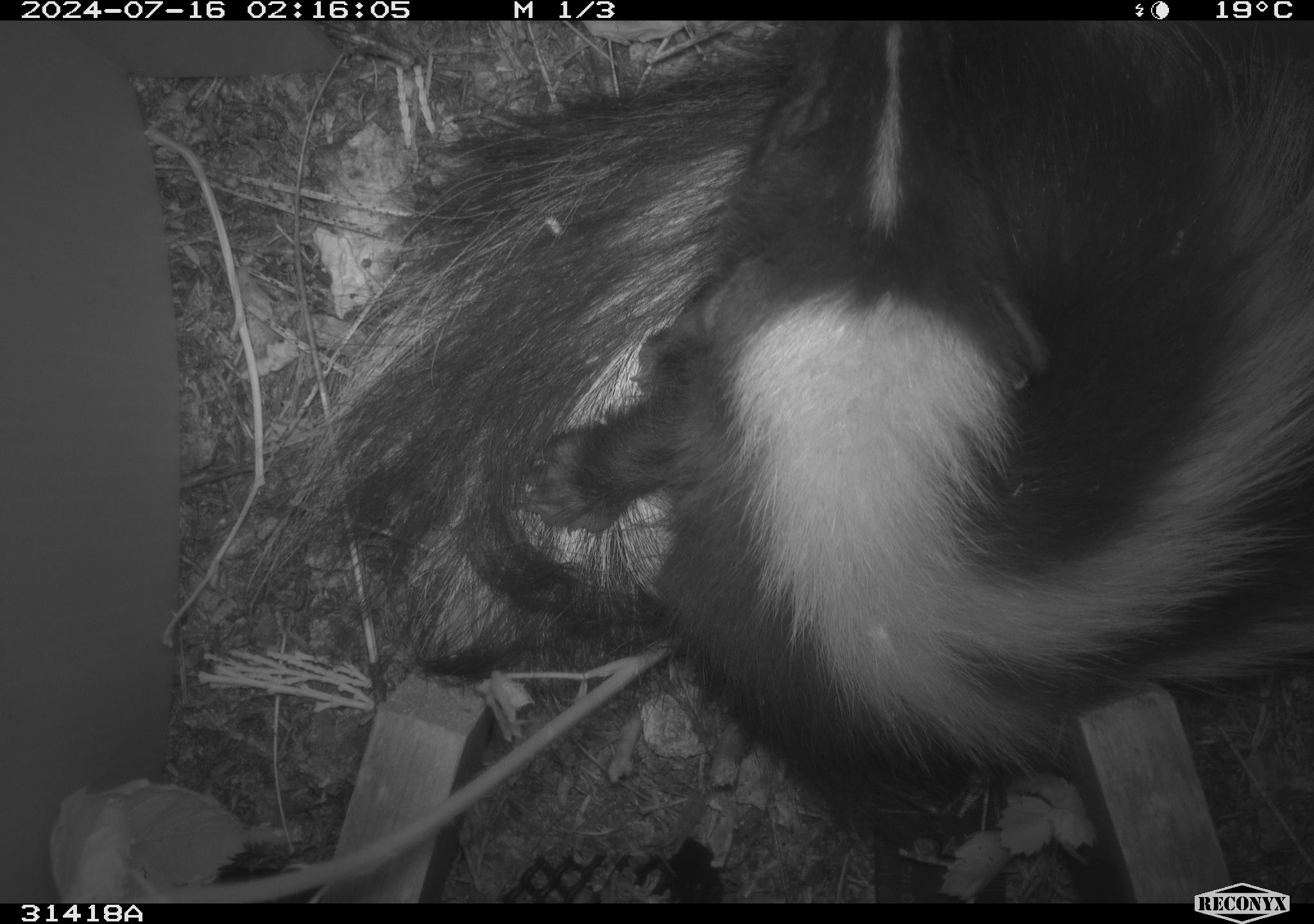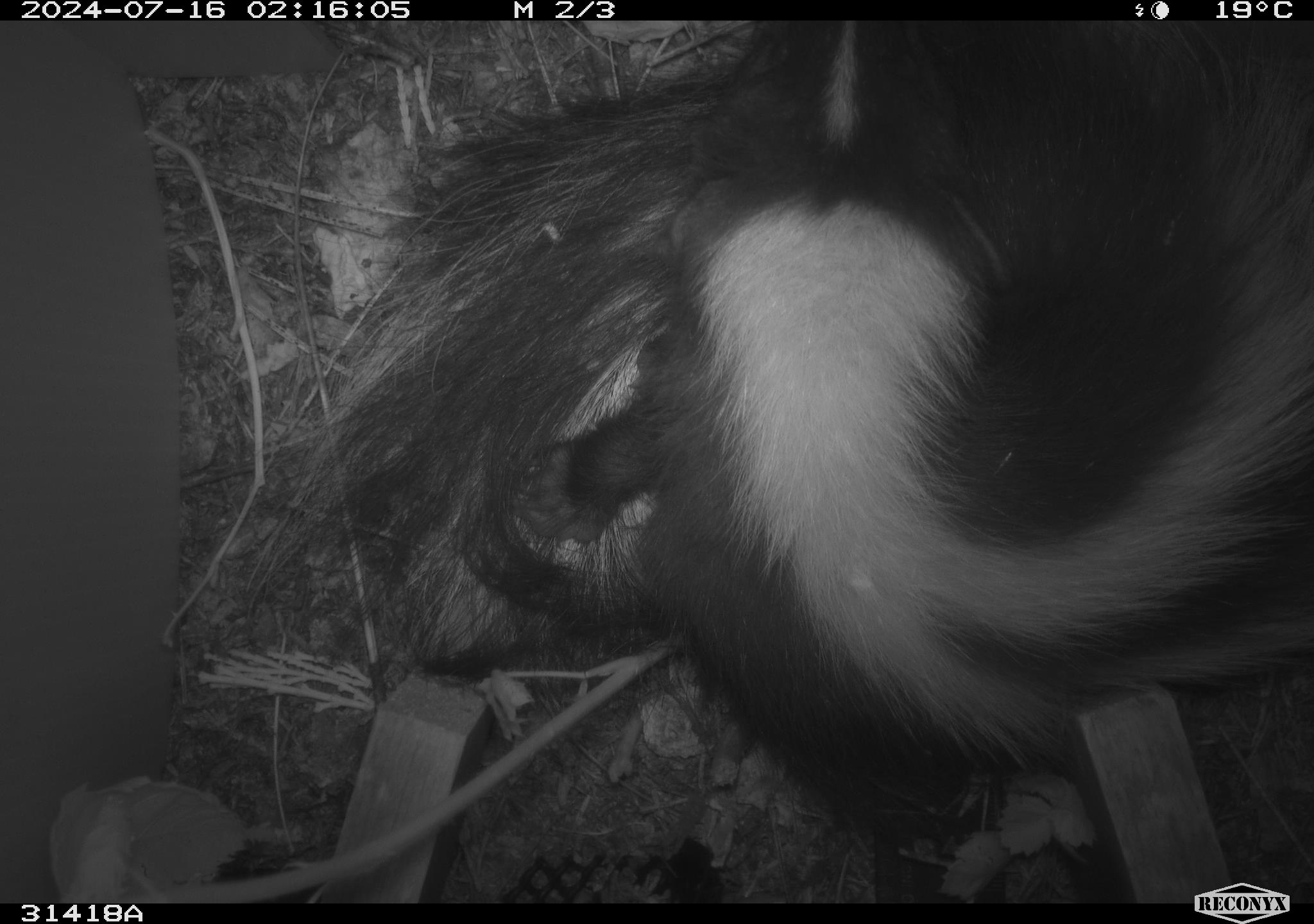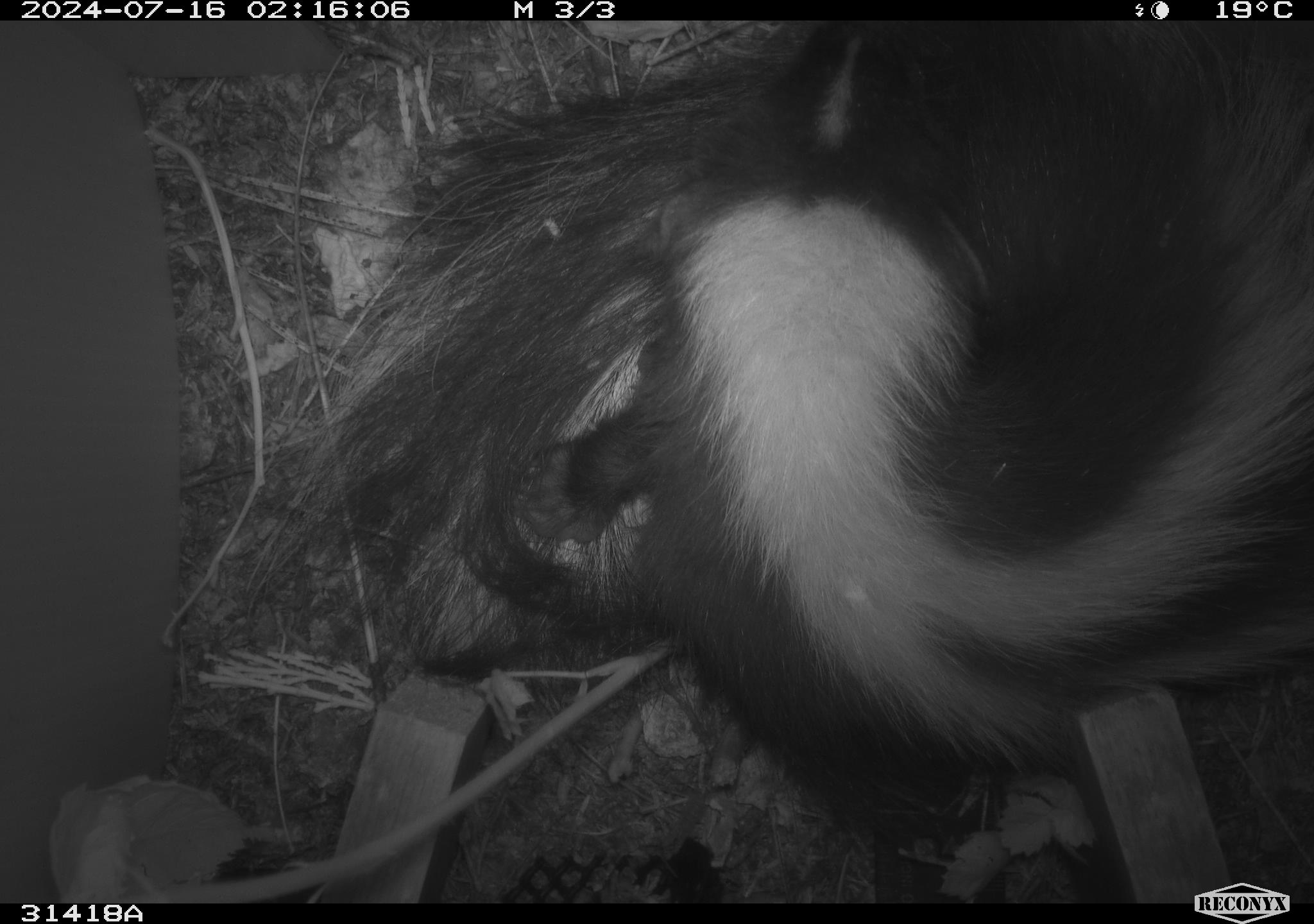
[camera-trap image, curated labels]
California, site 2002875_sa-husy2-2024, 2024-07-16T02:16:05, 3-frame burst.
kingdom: Animalia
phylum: Chordata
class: Mammalia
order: Carnivora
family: Mephitidae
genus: Mephitis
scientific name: Mephitis mephitis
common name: striped skunk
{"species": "striped skunk (Mephitis mephitis)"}